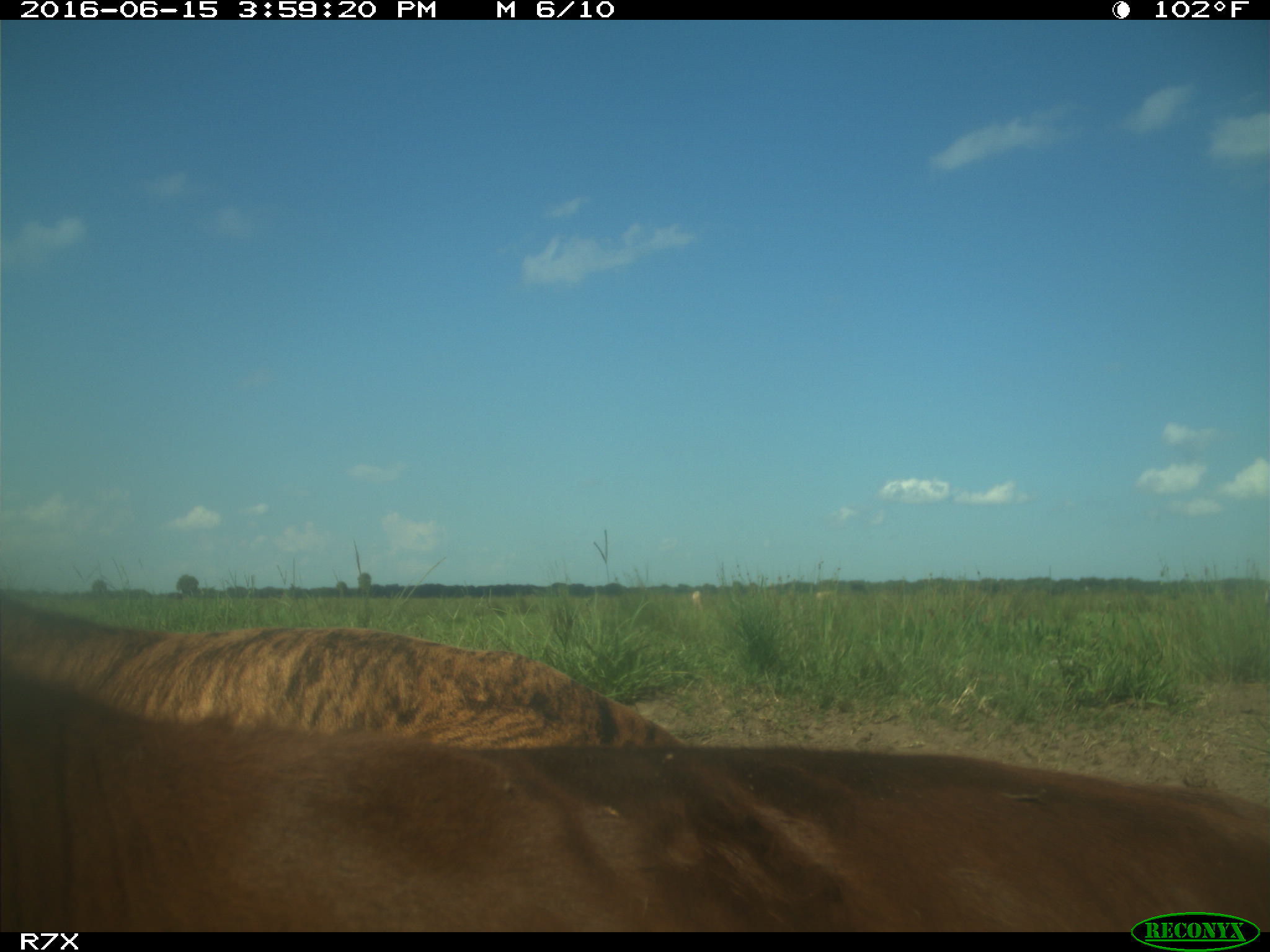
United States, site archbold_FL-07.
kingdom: Animalia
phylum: Chordata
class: Mammalia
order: Artiodactyla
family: Bovidae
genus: Bos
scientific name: Bos taurus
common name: domestic cow